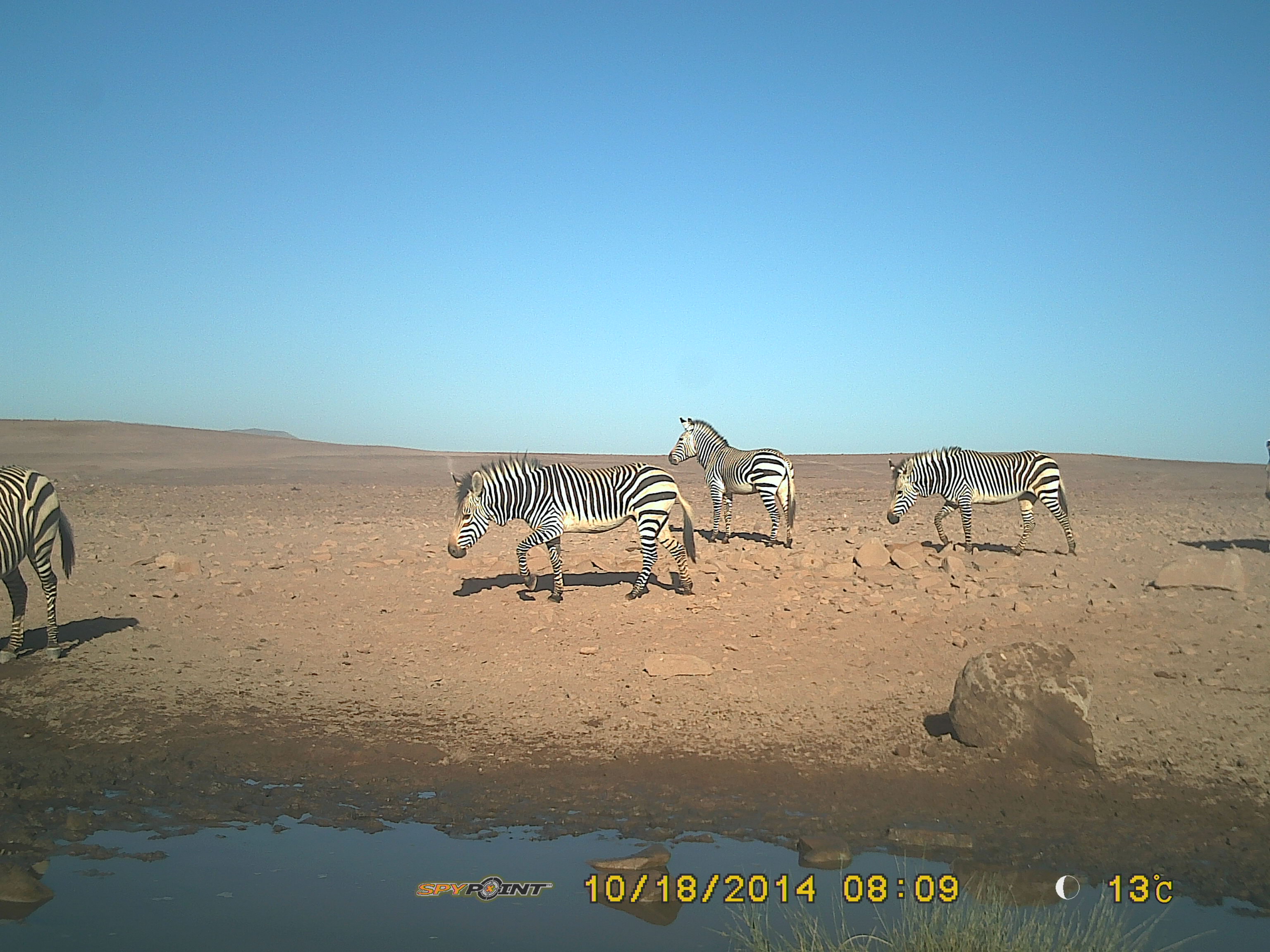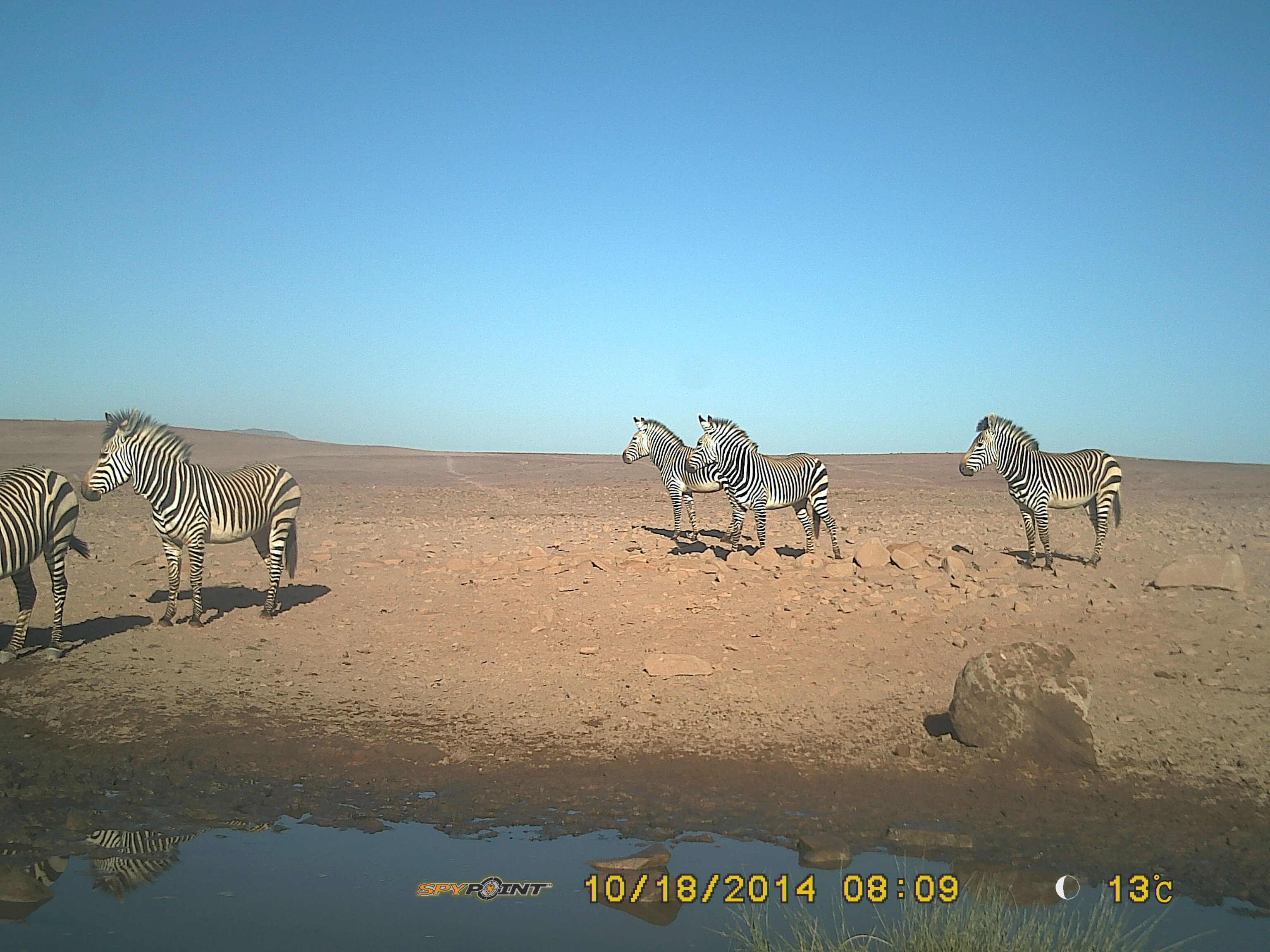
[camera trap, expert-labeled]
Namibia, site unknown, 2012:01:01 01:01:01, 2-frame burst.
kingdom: Animalia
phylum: Chordata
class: Mammalia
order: Perissodactyla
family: Equidae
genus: Equus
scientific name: Equus zebra hartmannae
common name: hartmann's mountain zebra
Equus zebra hartmannae (hartmann's mountain zebra).